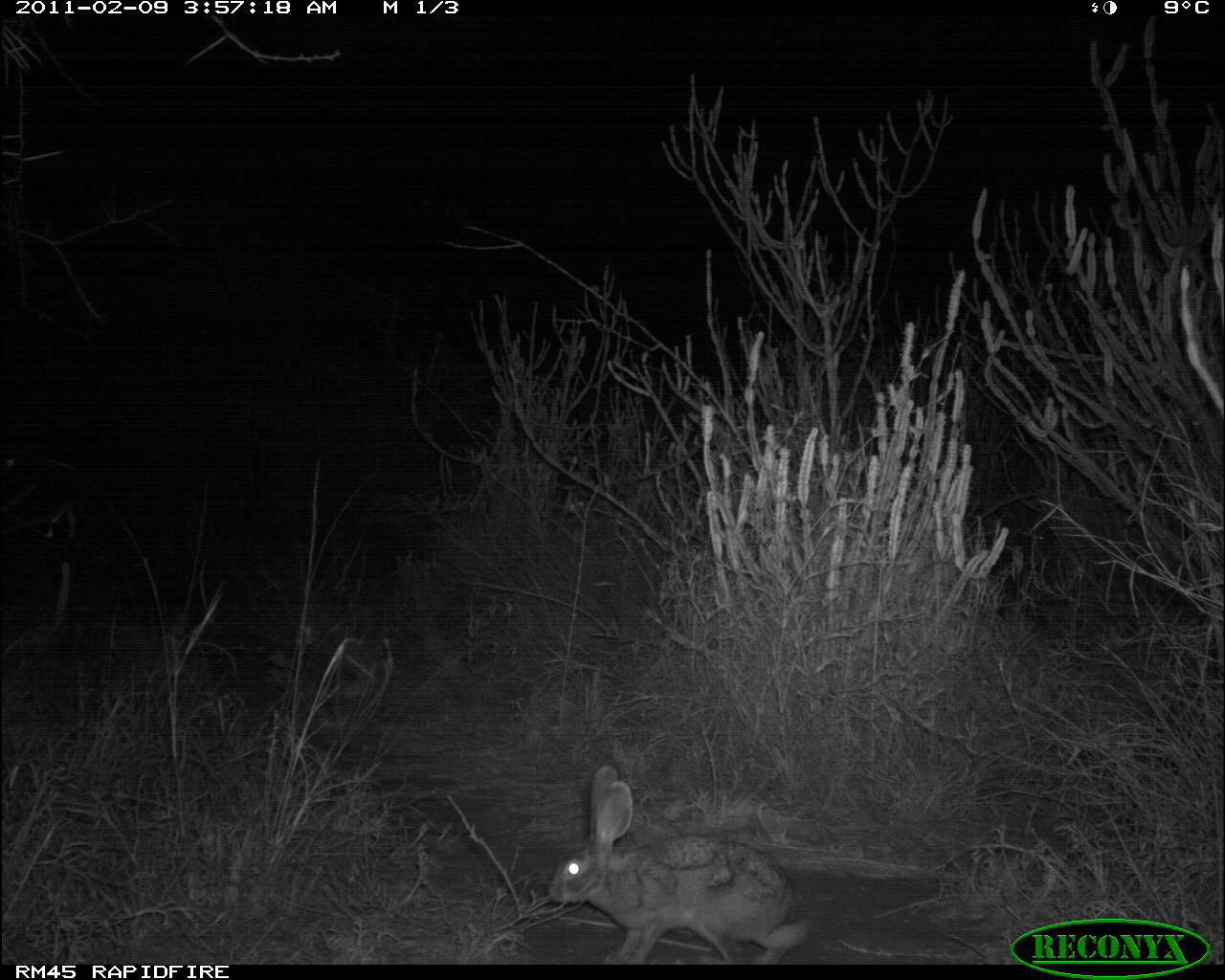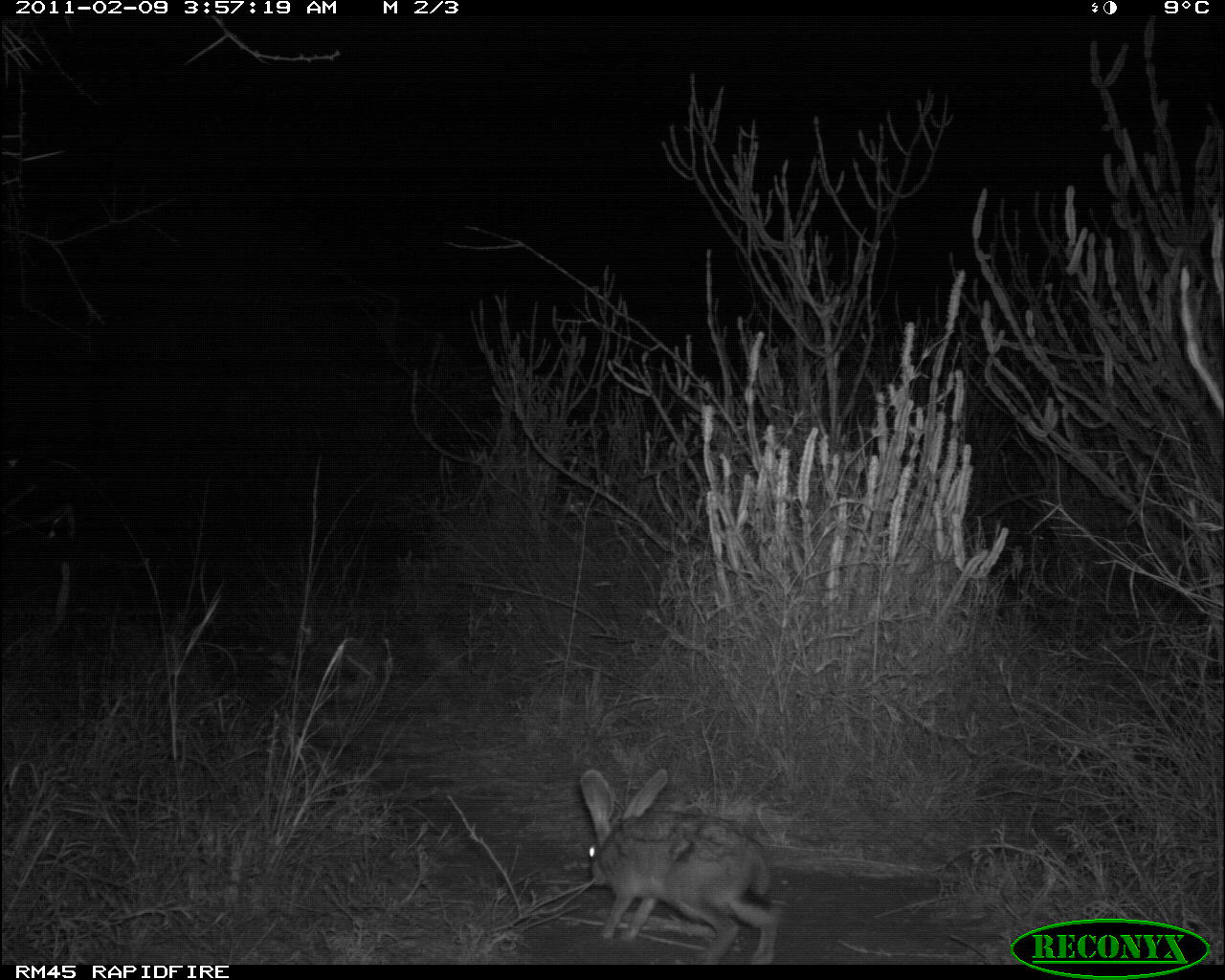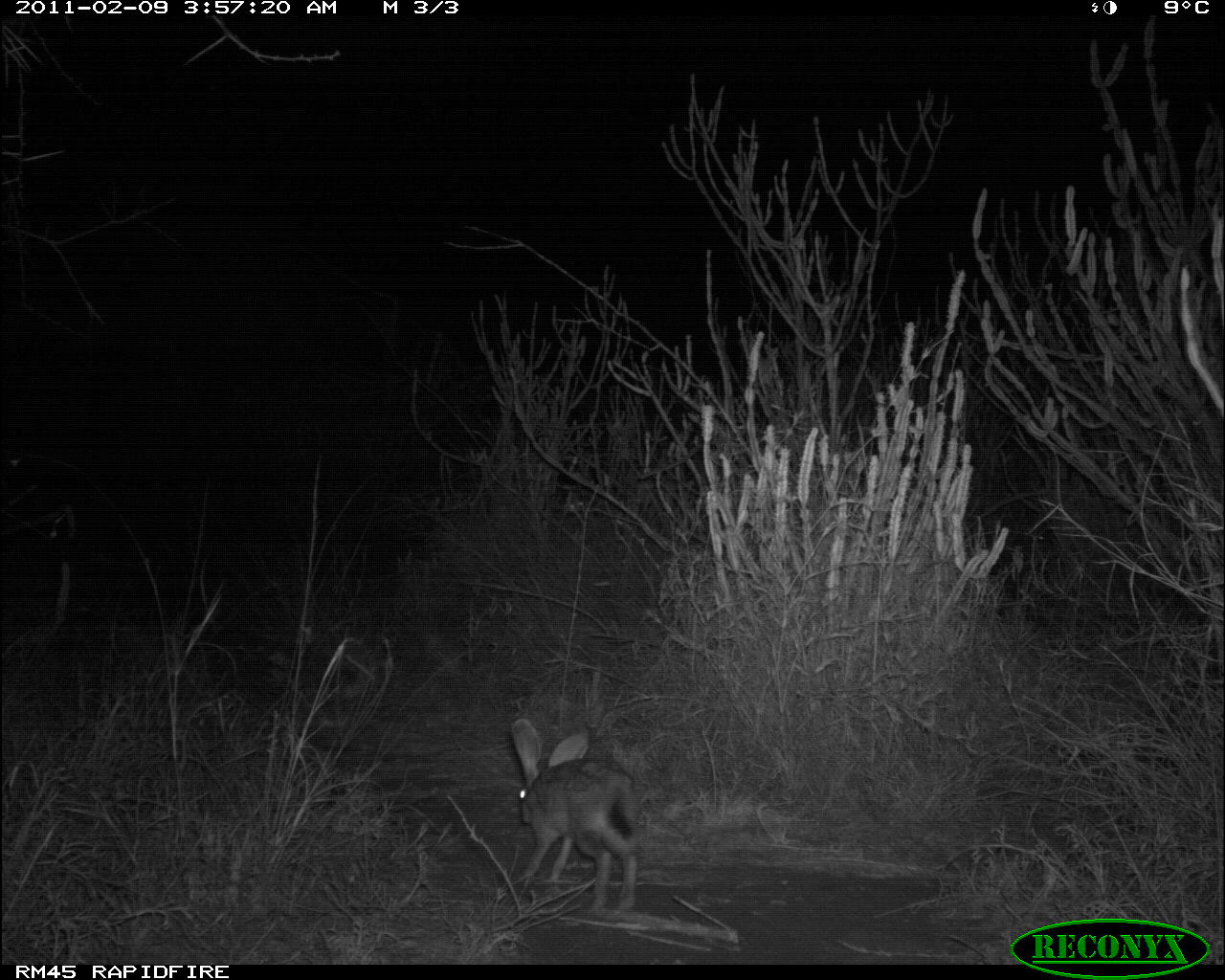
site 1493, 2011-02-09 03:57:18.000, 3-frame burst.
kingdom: Animalia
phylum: Chordata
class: Mammalia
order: Lagomorpha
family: Leporidae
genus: Lepus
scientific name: Lepus saxatilis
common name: scrub hare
Lepus saxatilis (scrub hare), count 1.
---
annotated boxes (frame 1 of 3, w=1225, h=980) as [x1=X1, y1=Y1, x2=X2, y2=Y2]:
lepus saxatilis: [x1=544, y1=762, x2=808, y2=962]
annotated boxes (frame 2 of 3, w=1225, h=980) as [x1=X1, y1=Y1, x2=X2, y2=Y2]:
lepus saxatilis: [x1=578, y1=766, x2=779, y2=961]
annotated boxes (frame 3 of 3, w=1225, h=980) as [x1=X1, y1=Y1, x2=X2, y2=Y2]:
lepus saxatilis: [x1=510, y1=718, x2=639, y2=911]